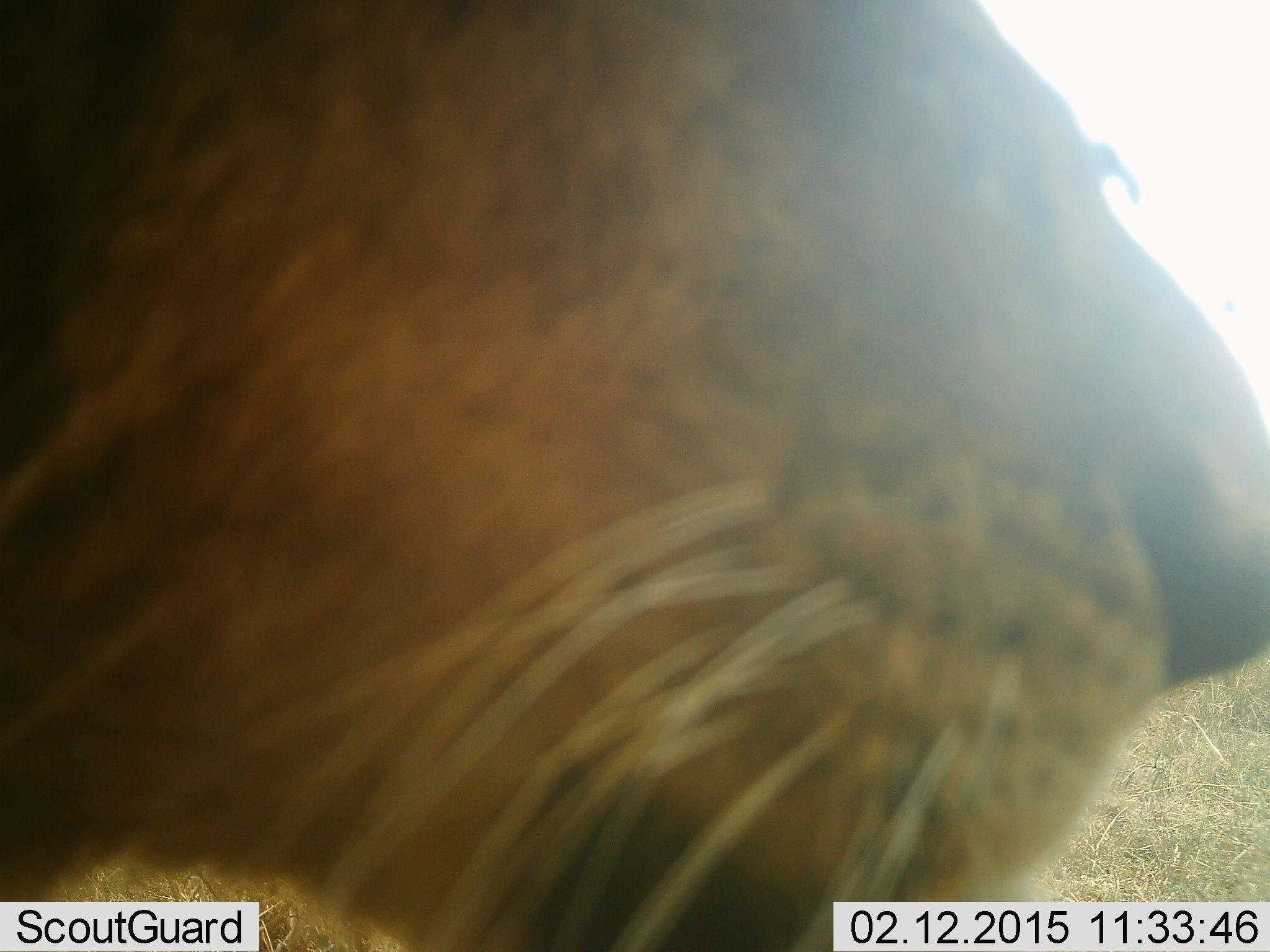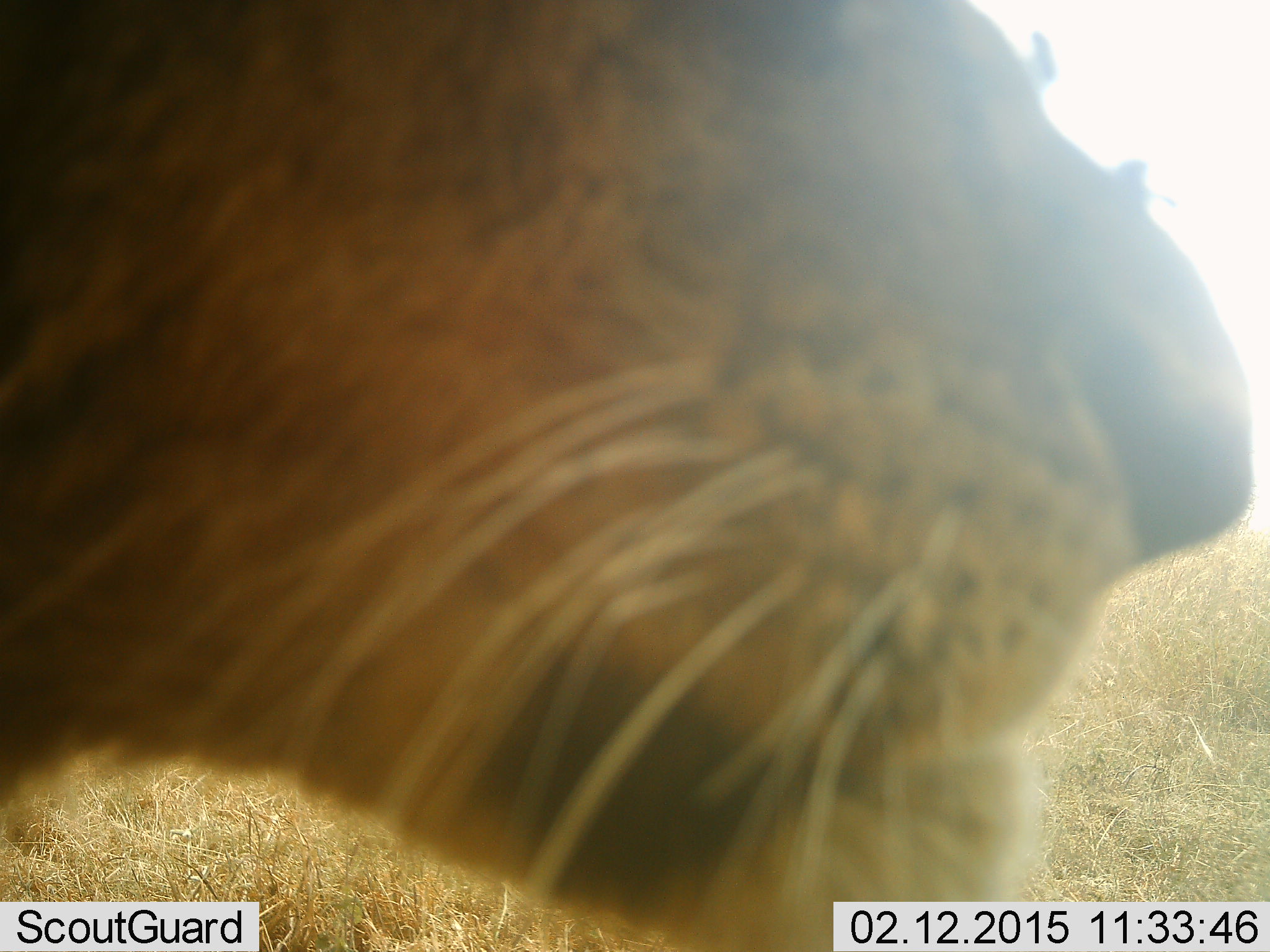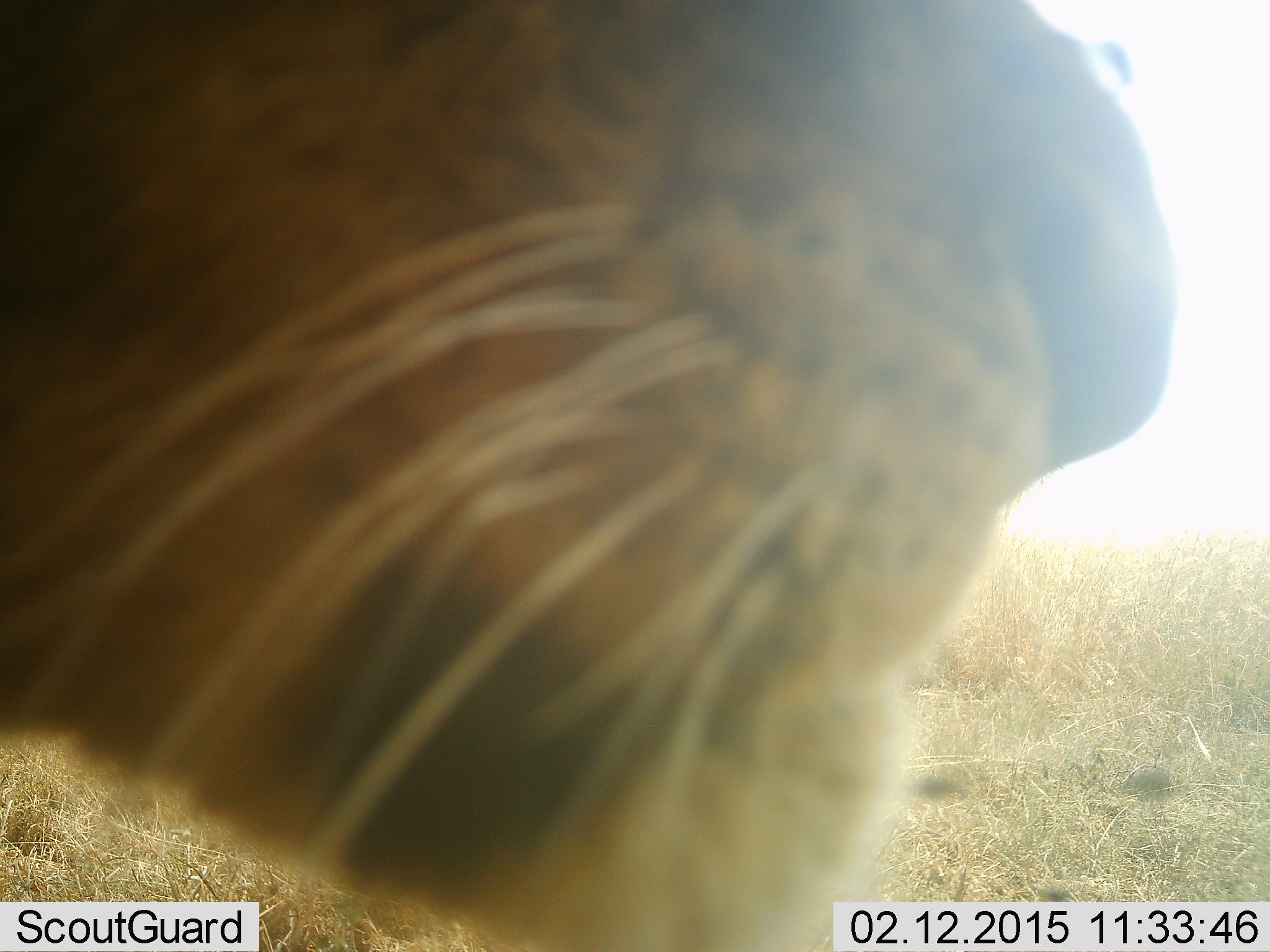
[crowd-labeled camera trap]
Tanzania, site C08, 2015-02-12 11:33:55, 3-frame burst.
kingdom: Animalia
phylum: Chordata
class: Mammalia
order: Carnivora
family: Felidae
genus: Panthera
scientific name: Panthera leo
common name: lion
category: lionfemale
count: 1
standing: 75%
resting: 8%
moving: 17%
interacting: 0%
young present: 0%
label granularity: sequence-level